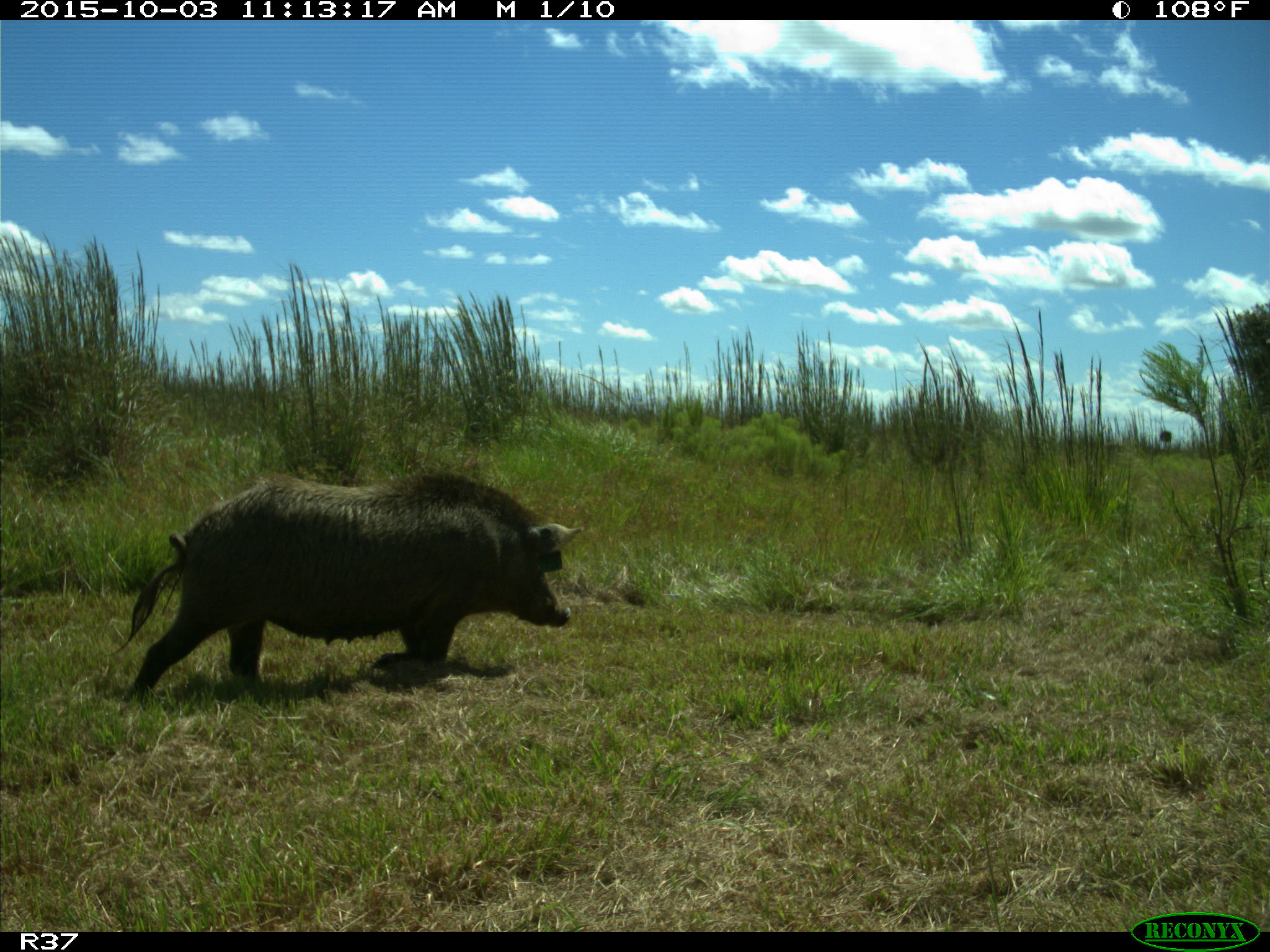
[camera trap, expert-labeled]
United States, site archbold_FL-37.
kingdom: Animalia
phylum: Chordata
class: Mammalia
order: Artiodactyla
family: Suidae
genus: Sus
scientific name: Sus scrofa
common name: wild boar